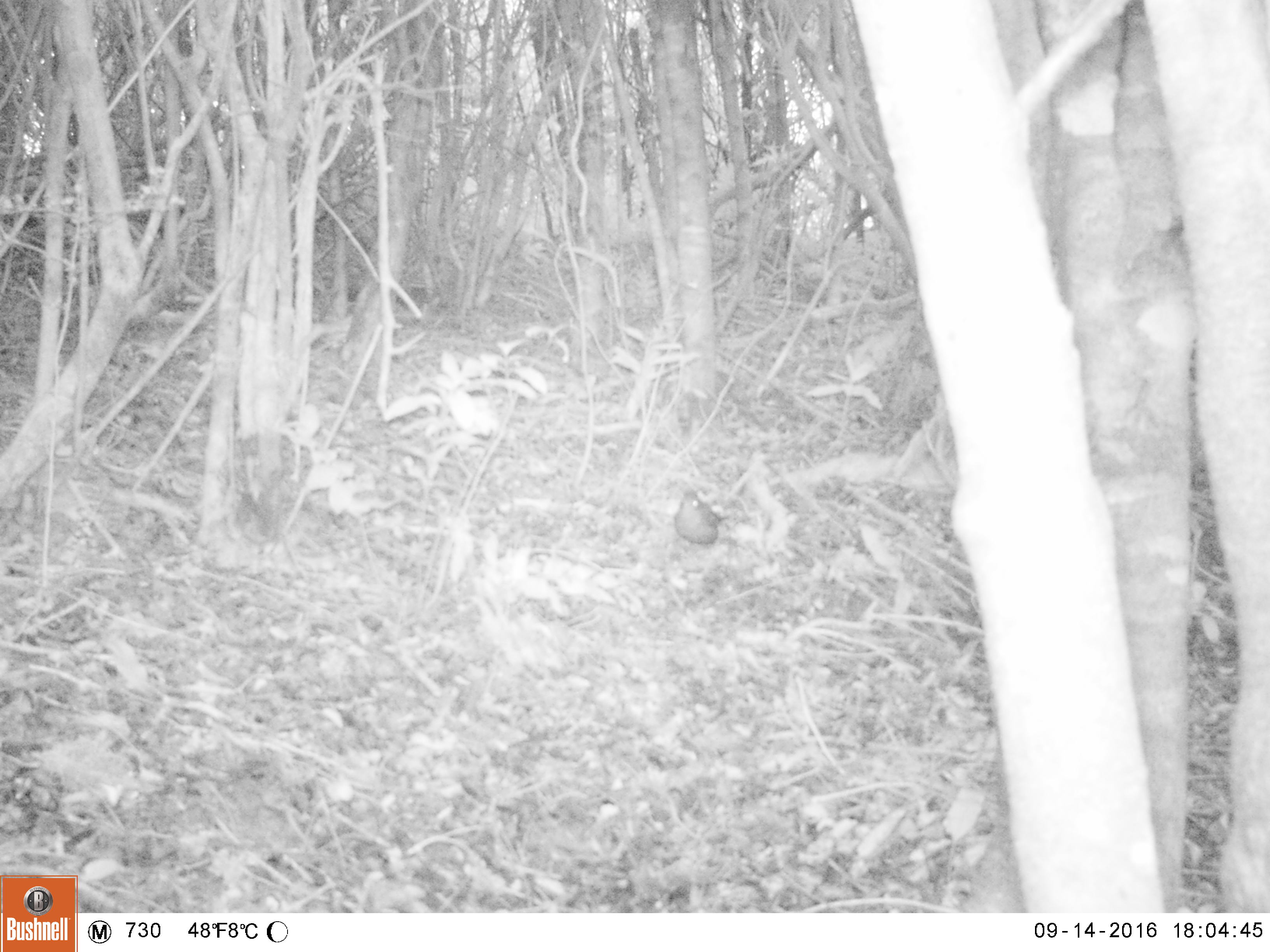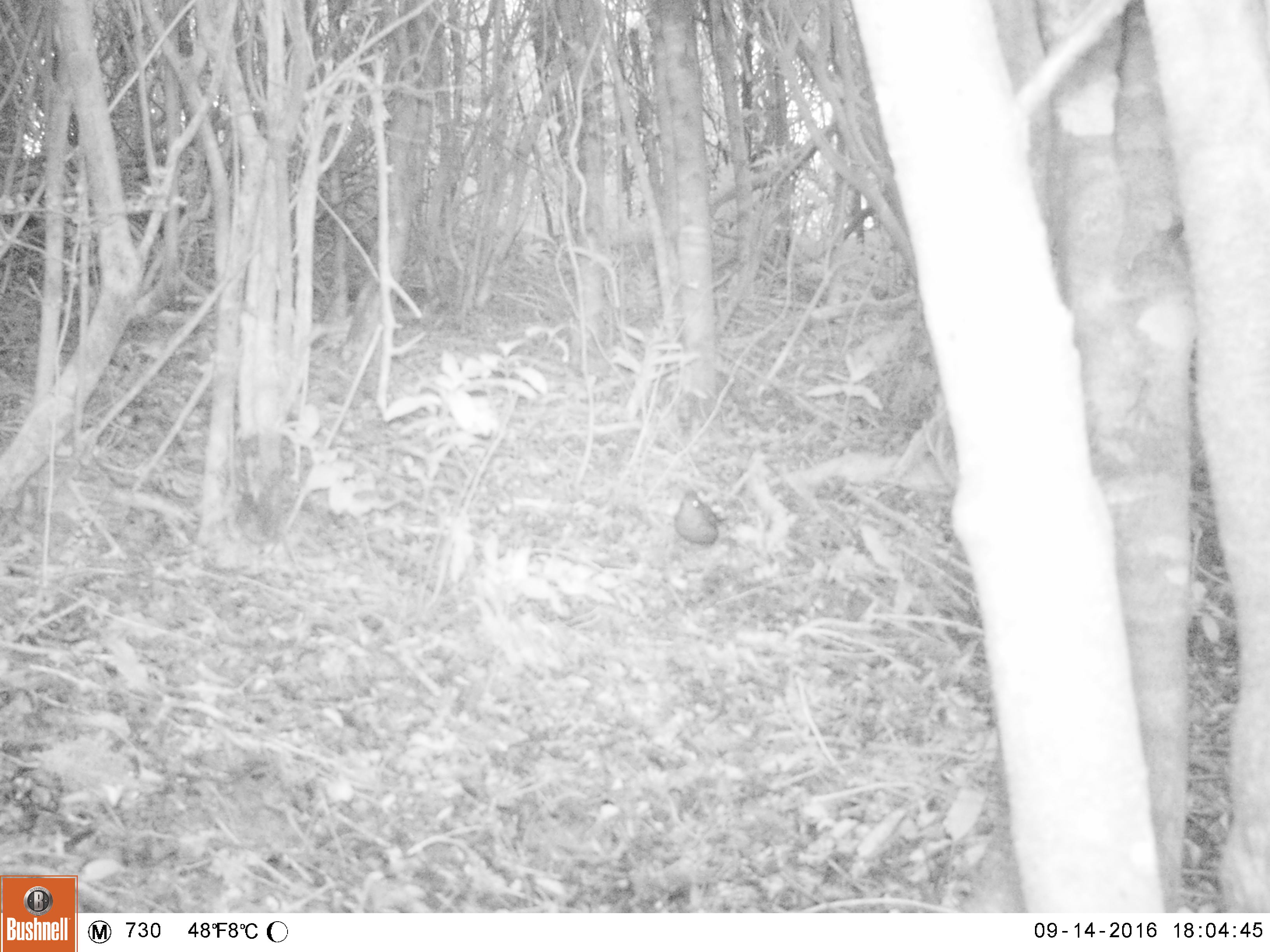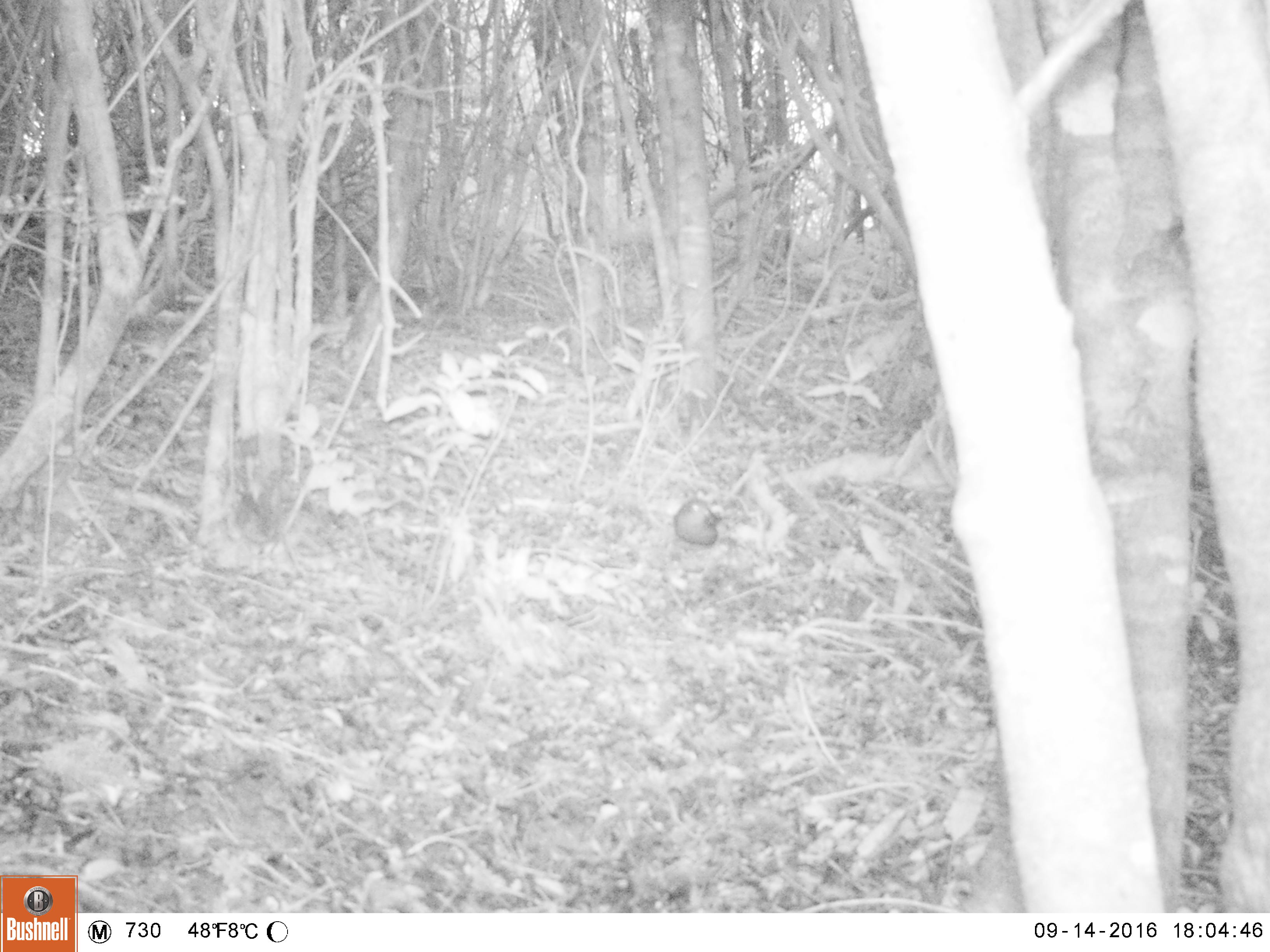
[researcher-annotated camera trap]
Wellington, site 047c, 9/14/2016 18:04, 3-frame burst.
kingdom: Animalia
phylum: Chordata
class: Aves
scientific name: Aves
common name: bird